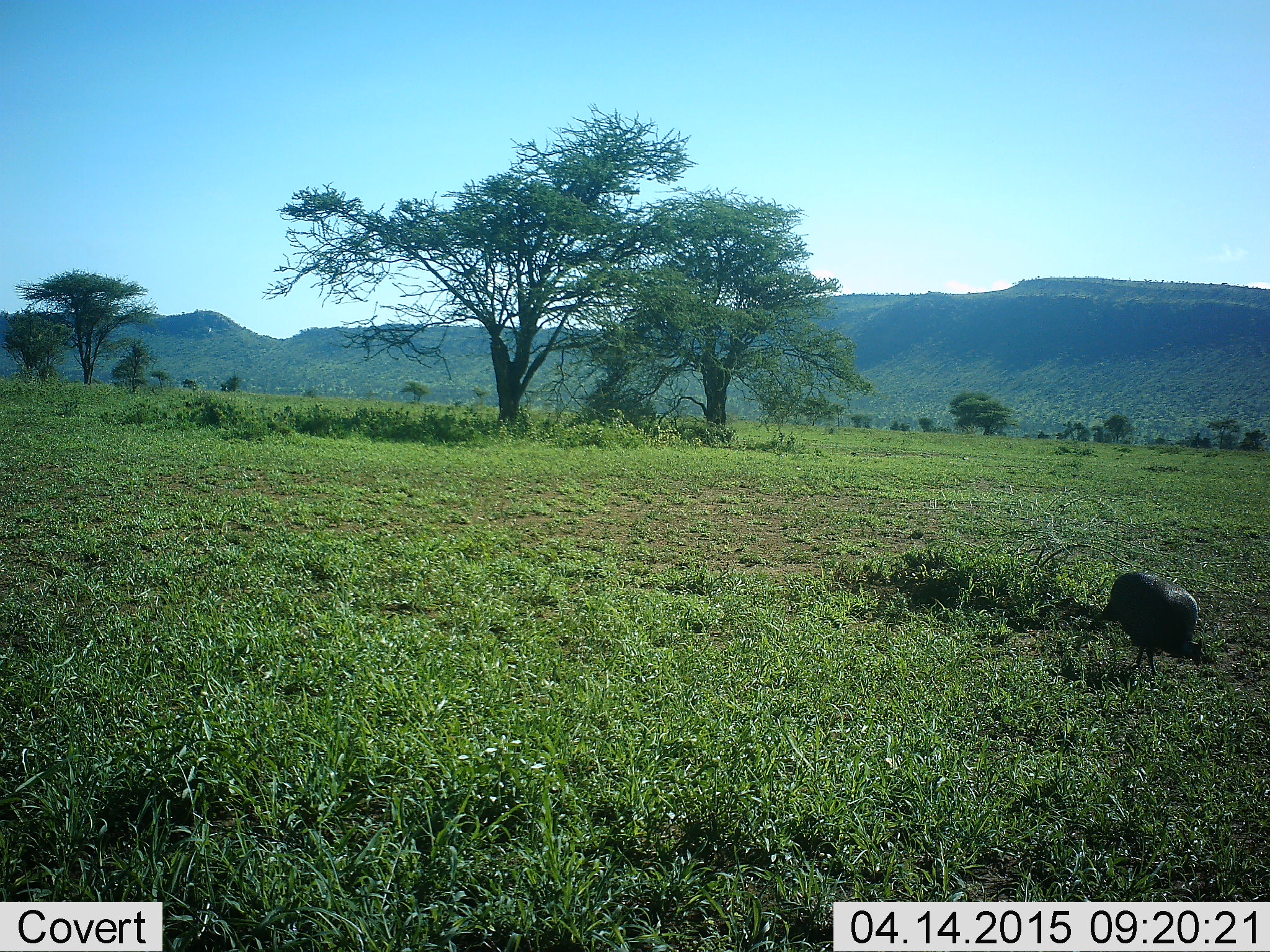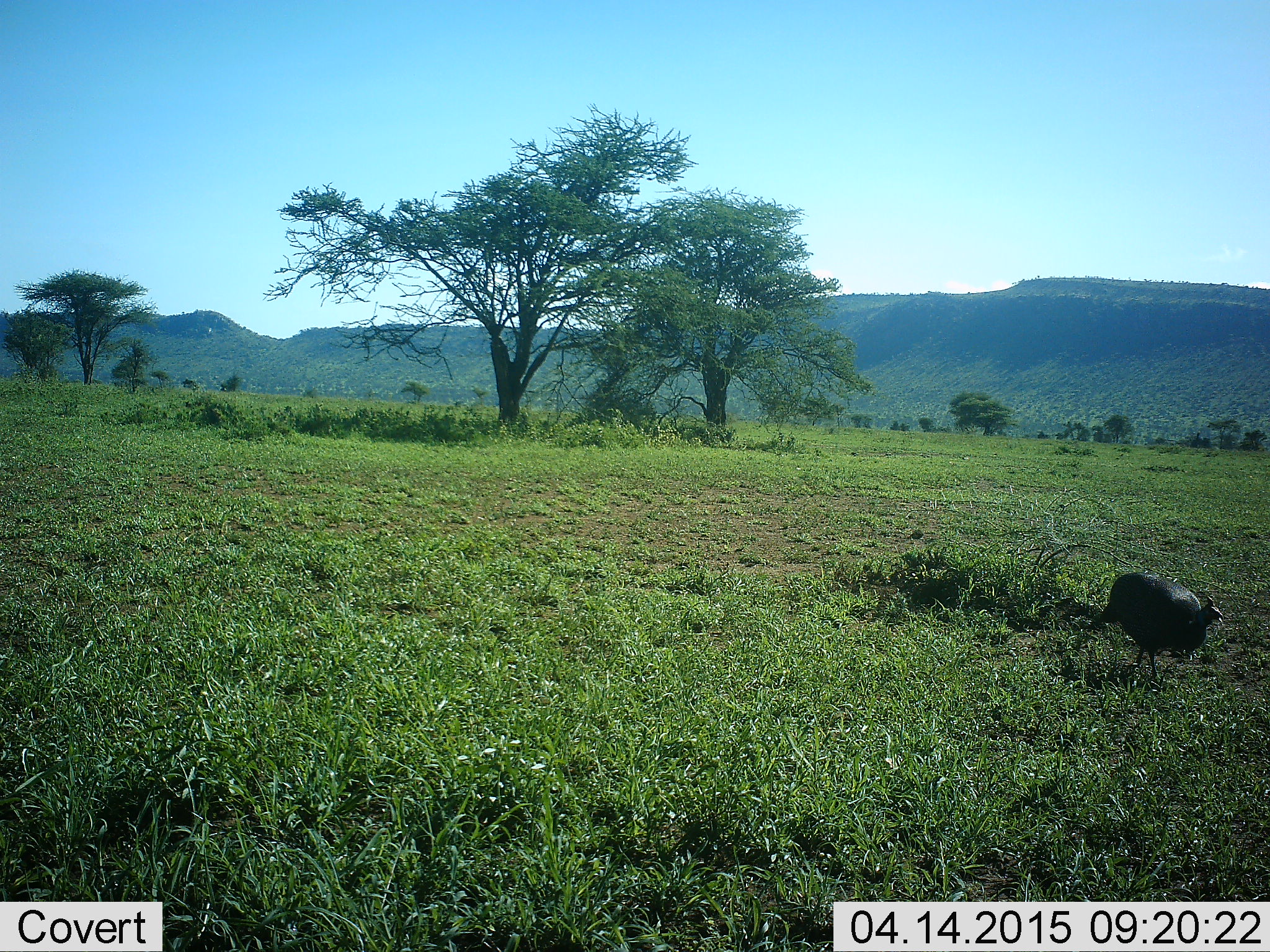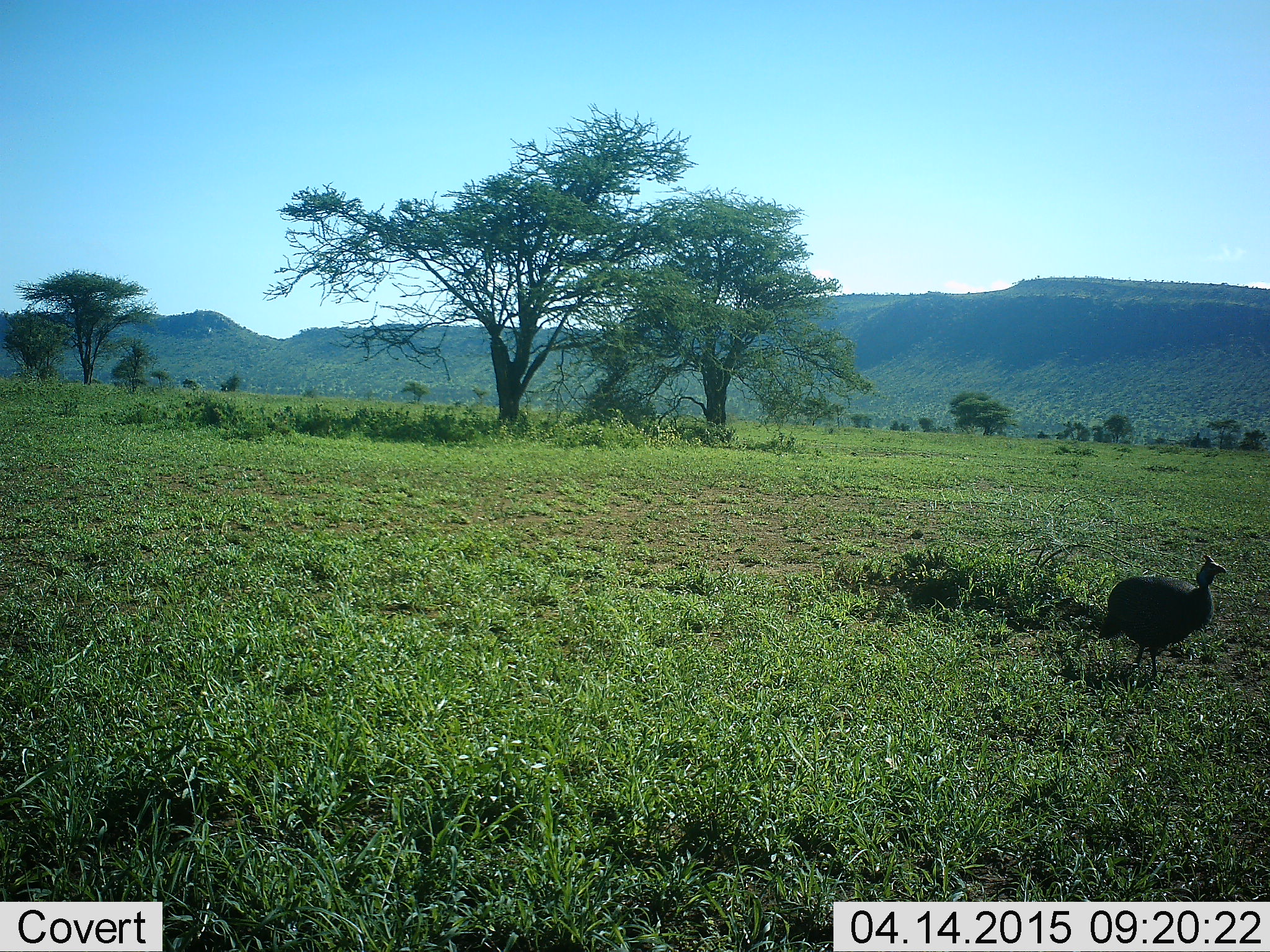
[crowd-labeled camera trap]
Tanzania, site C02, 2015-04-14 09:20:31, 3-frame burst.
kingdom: Animalia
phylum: Chordata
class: Aves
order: Galliformes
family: Numididae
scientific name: Numididae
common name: guinea fowl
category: guineafowl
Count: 1.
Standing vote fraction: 30%.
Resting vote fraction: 0%.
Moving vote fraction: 30%.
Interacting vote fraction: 0%.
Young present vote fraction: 0%.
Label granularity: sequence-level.